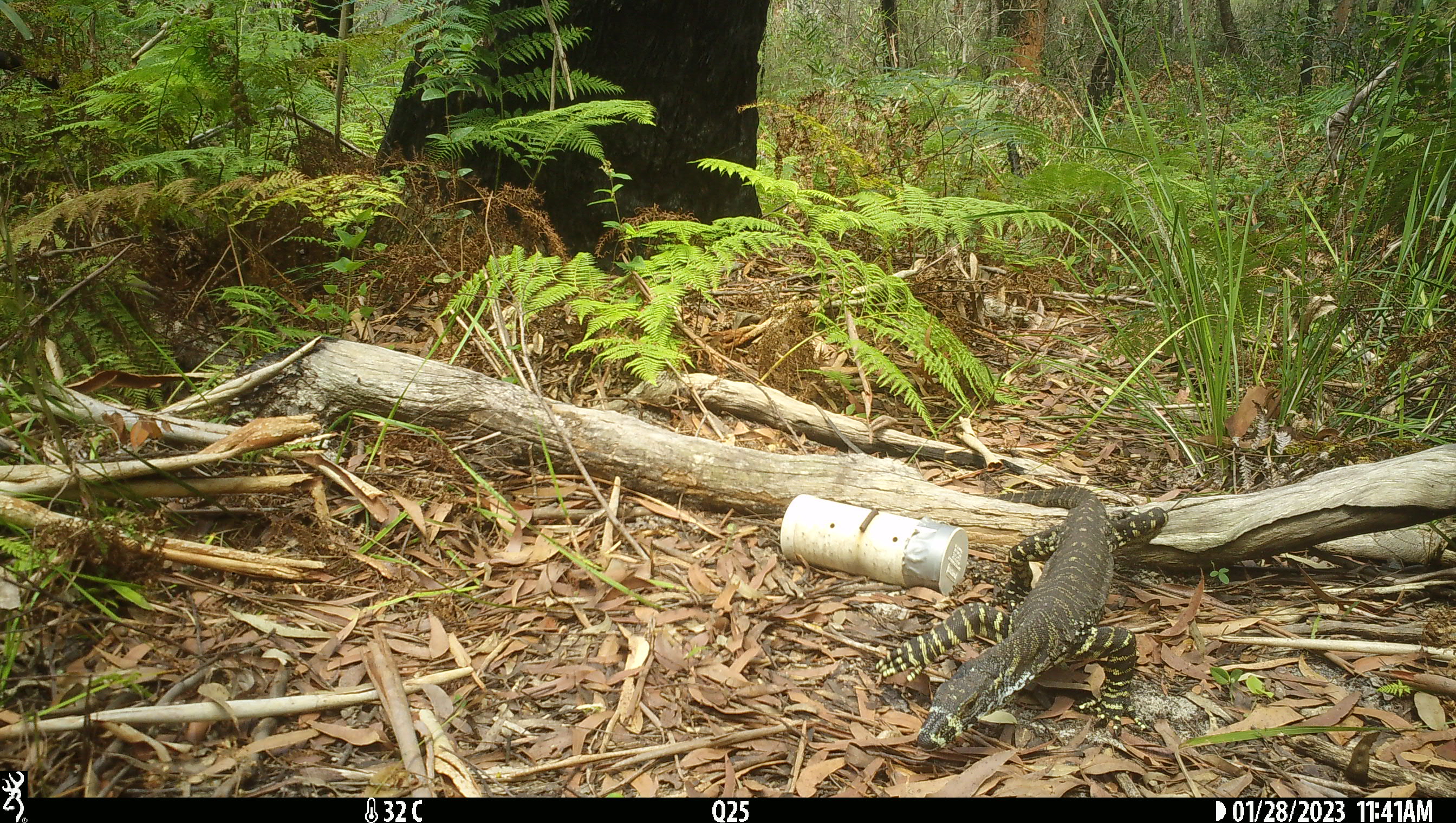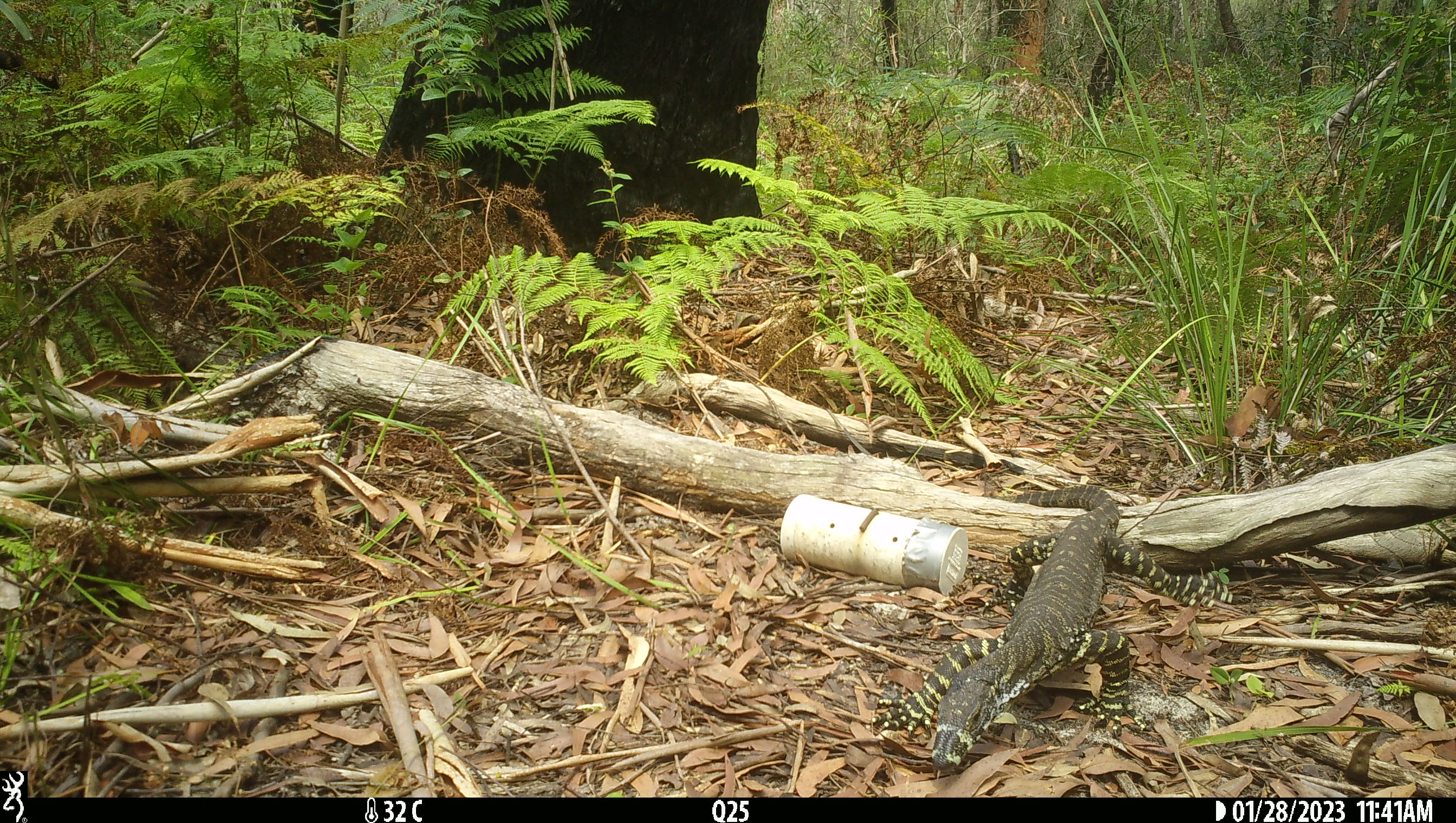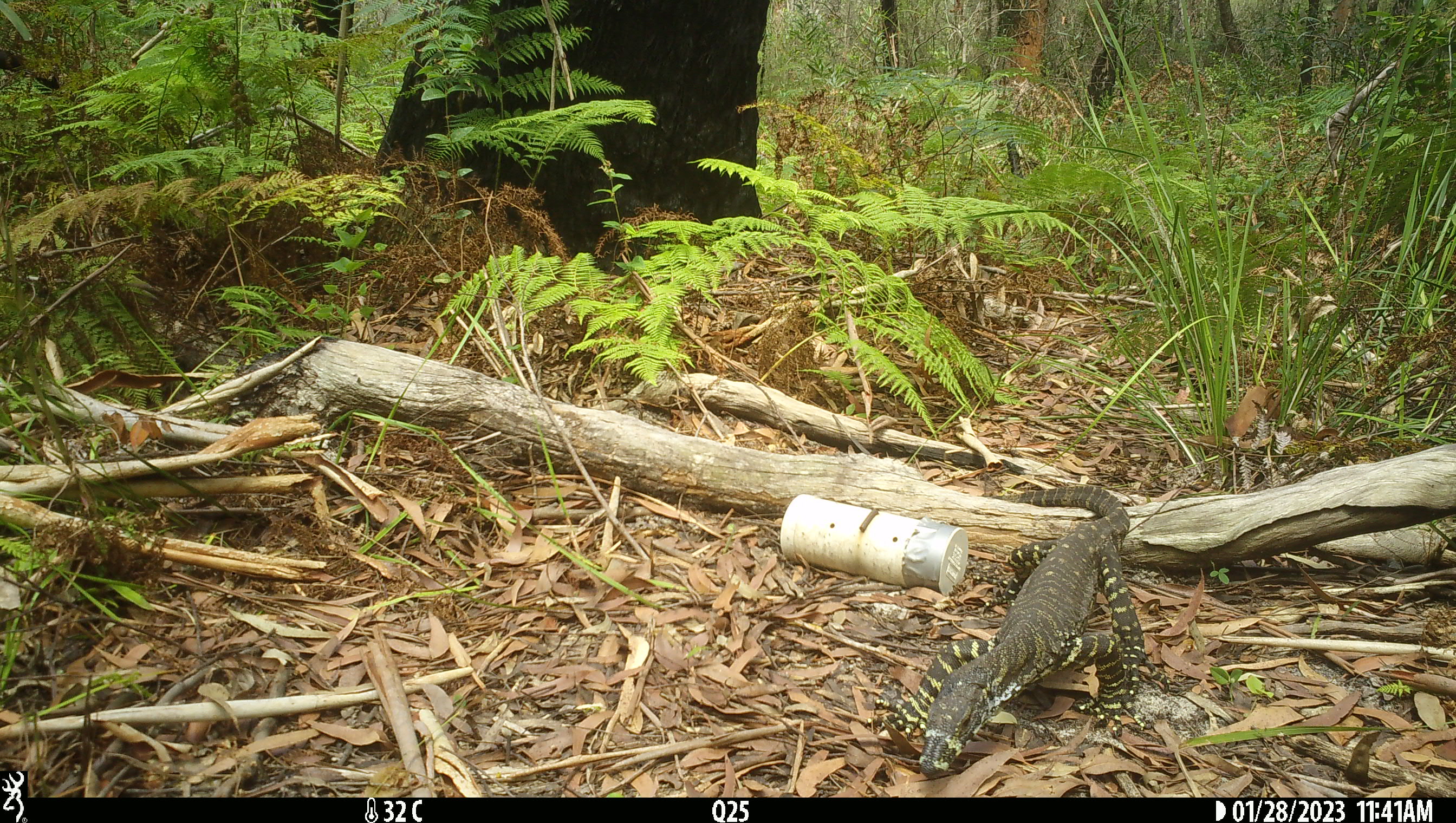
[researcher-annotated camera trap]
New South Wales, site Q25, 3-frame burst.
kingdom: Animalia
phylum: Chordata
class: Reptilia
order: Squamata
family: Varanidae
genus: Varanus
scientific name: Varanus varius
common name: lace monitor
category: goanna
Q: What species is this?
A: Goanna (lace monitor) (Varanus varius).